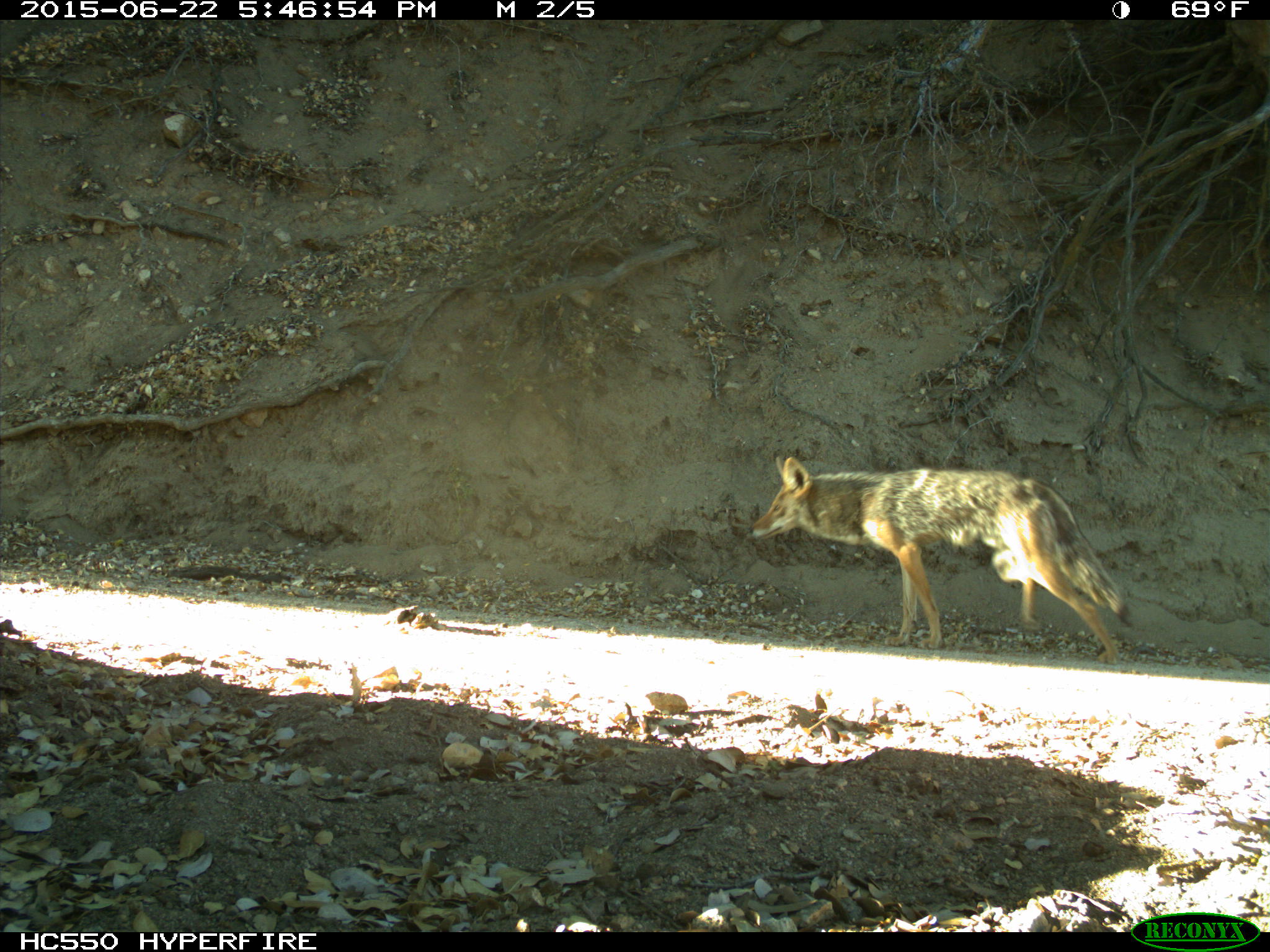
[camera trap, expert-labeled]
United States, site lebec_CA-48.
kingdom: Animalia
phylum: Chordata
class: Mammalia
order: Carnivora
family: Canidae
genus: Canis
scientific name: Canis latrans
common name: coyote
Canis latrans (coyote).